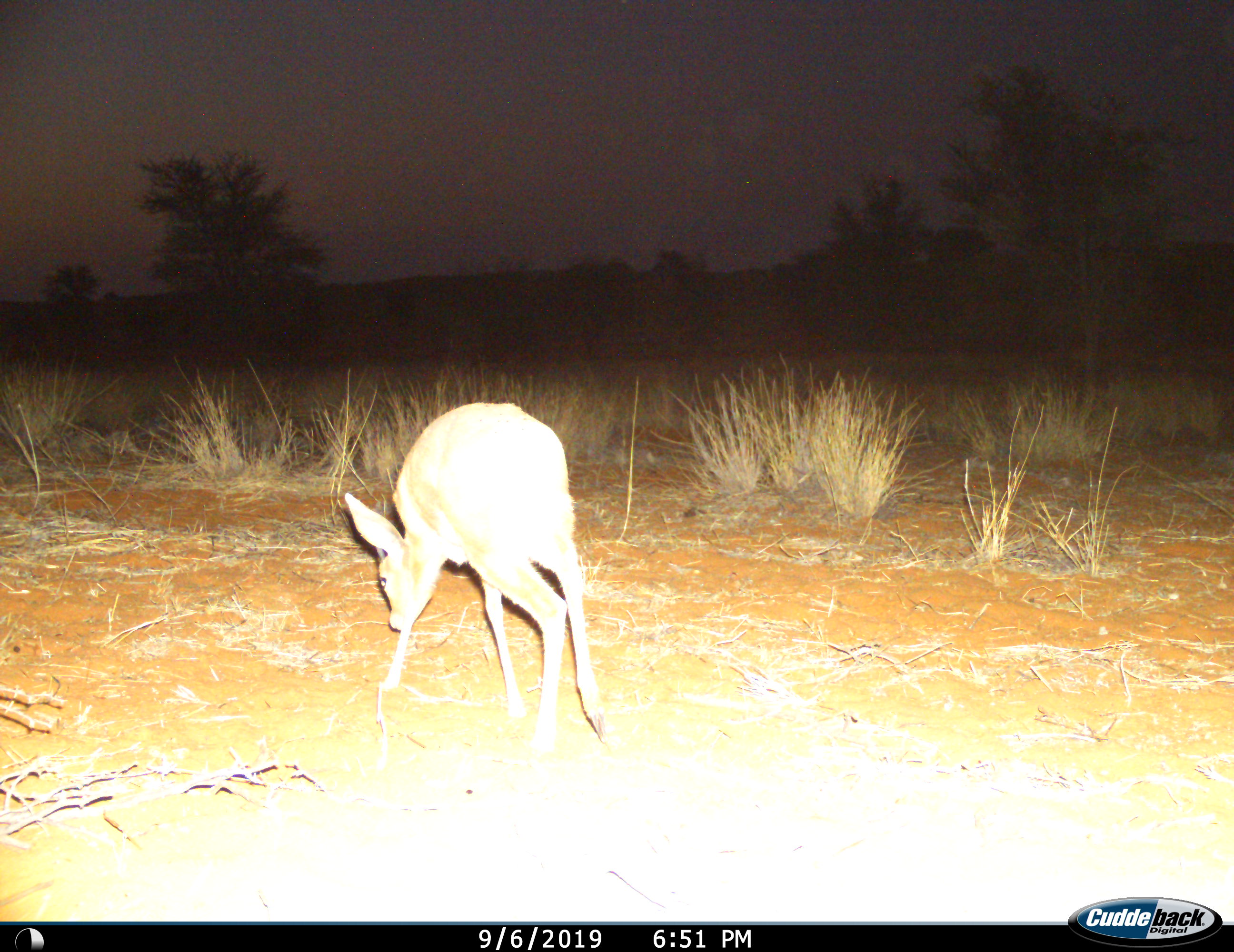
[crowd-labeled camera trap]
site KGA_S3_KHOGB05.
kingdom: Animalia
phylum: Chordata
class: Mammalia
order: Artiodactyla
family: Bovidae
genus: Raphicerus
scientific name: Raphicerus campestris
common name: steenbok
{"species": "steenbok (Raphicerus campestris)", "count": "1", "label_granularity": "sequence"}